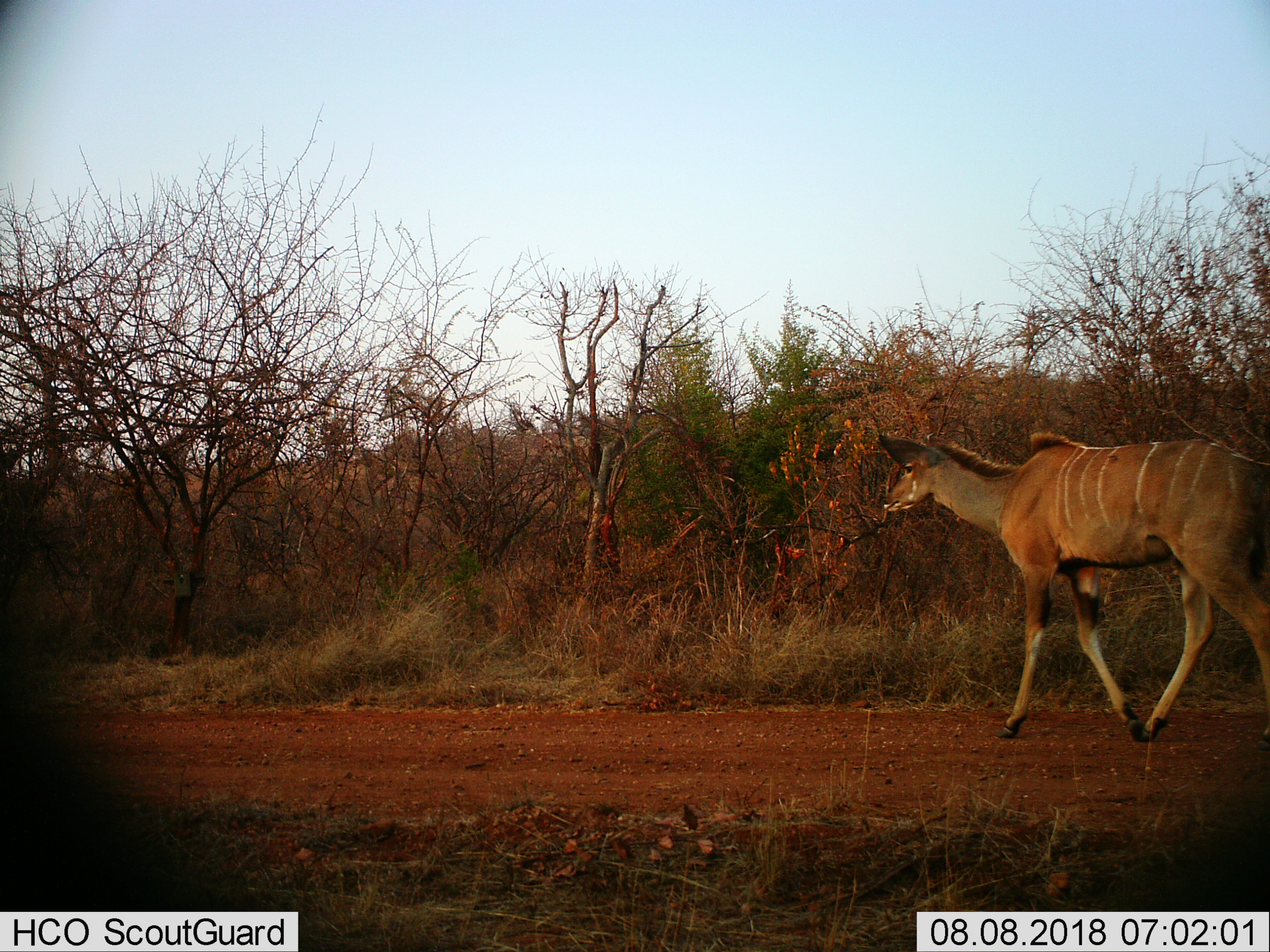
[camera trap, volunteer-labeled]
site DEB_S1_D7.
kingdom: Animalia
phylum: Chordata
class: Mammalia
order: Artiodactyla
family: Bovidae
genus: Tragelaphus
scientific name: Tragelaphus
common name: kudu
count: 1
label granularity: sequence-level